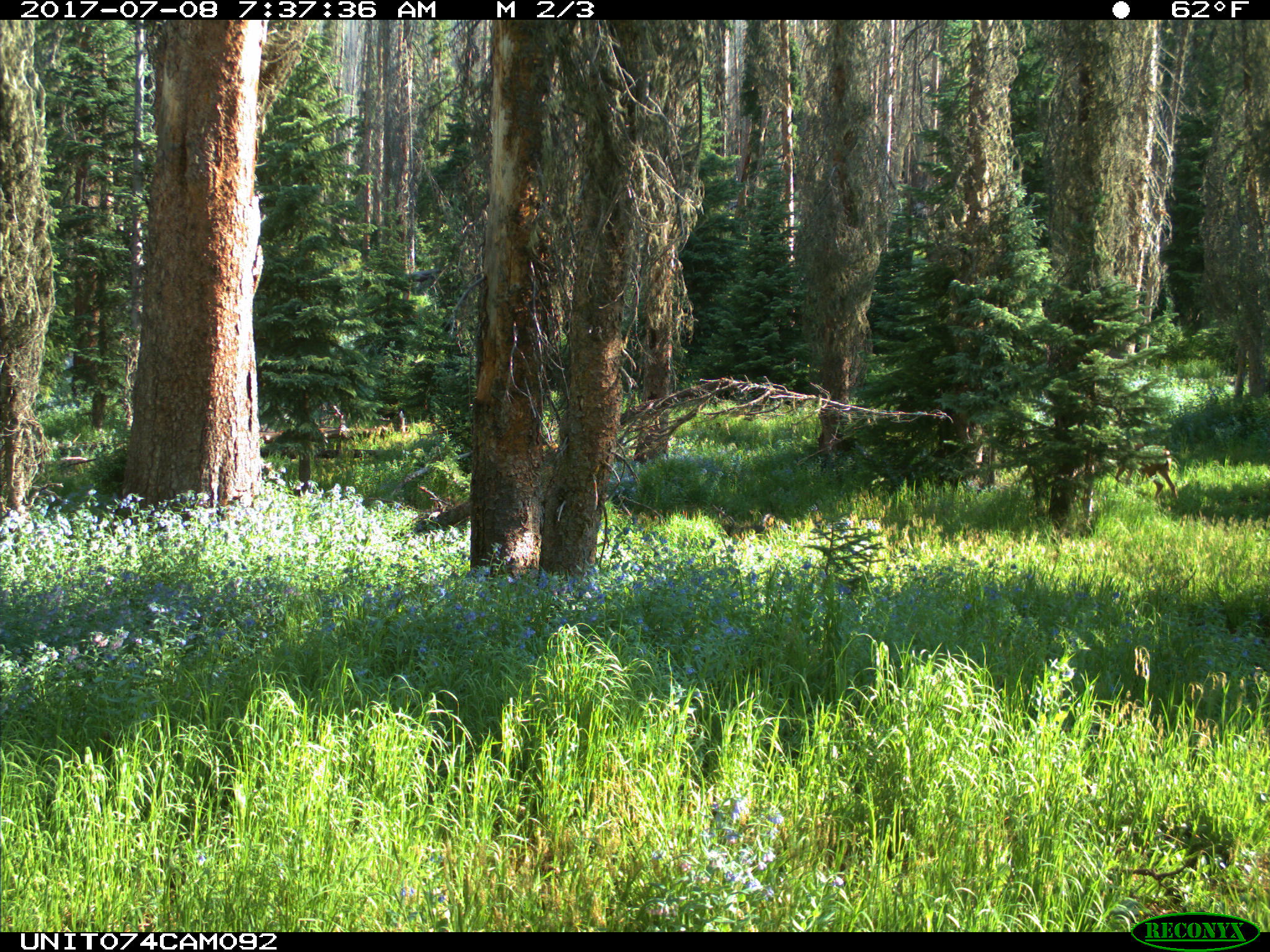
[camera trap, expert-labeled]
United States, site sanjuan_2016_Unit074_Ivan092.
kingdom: Animalia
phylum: Chordata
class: Mammalia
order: Artiodactyla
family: Cervidae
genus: Odocoileus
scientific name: Odocoileus hemionus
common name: mule deer